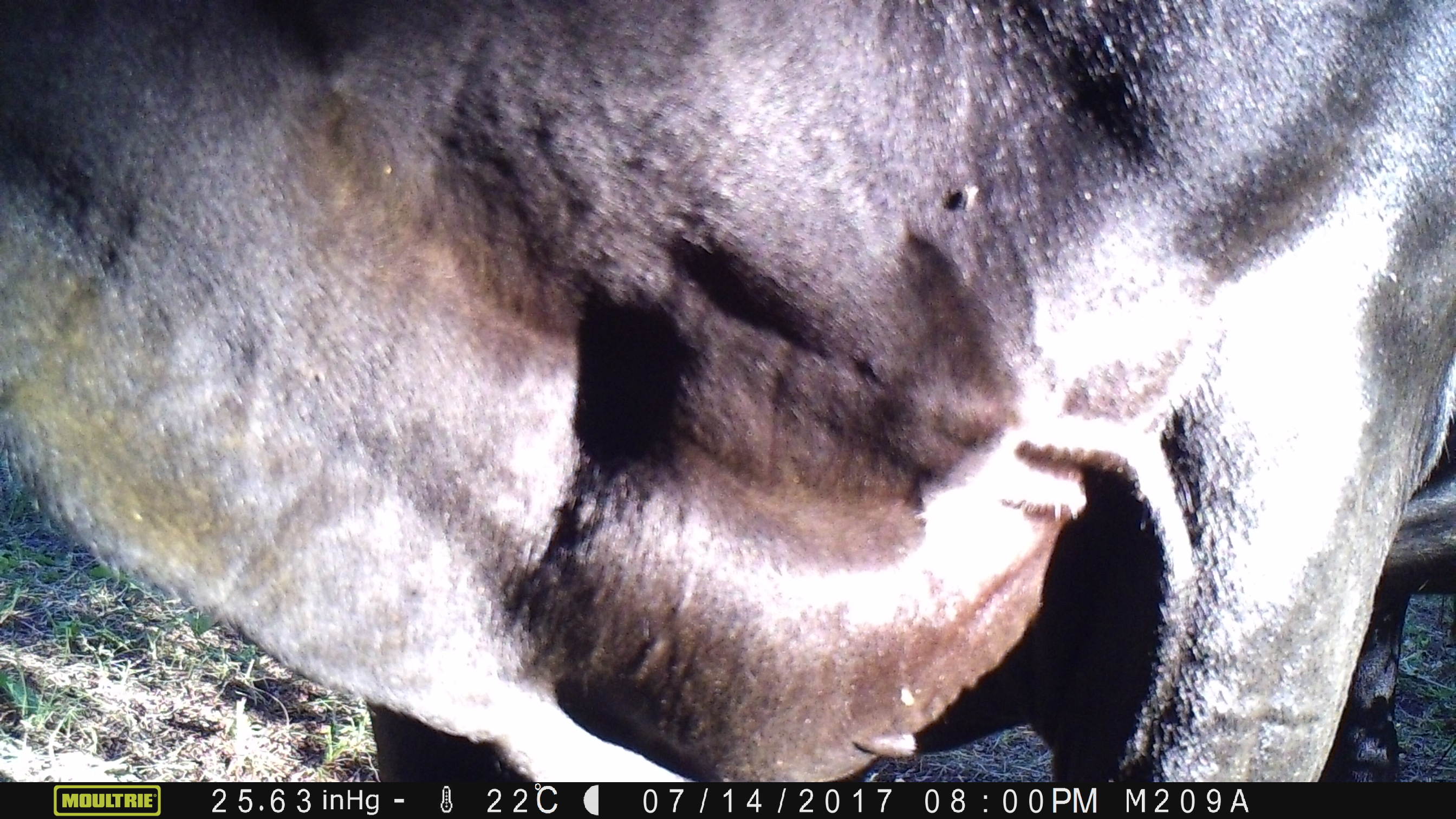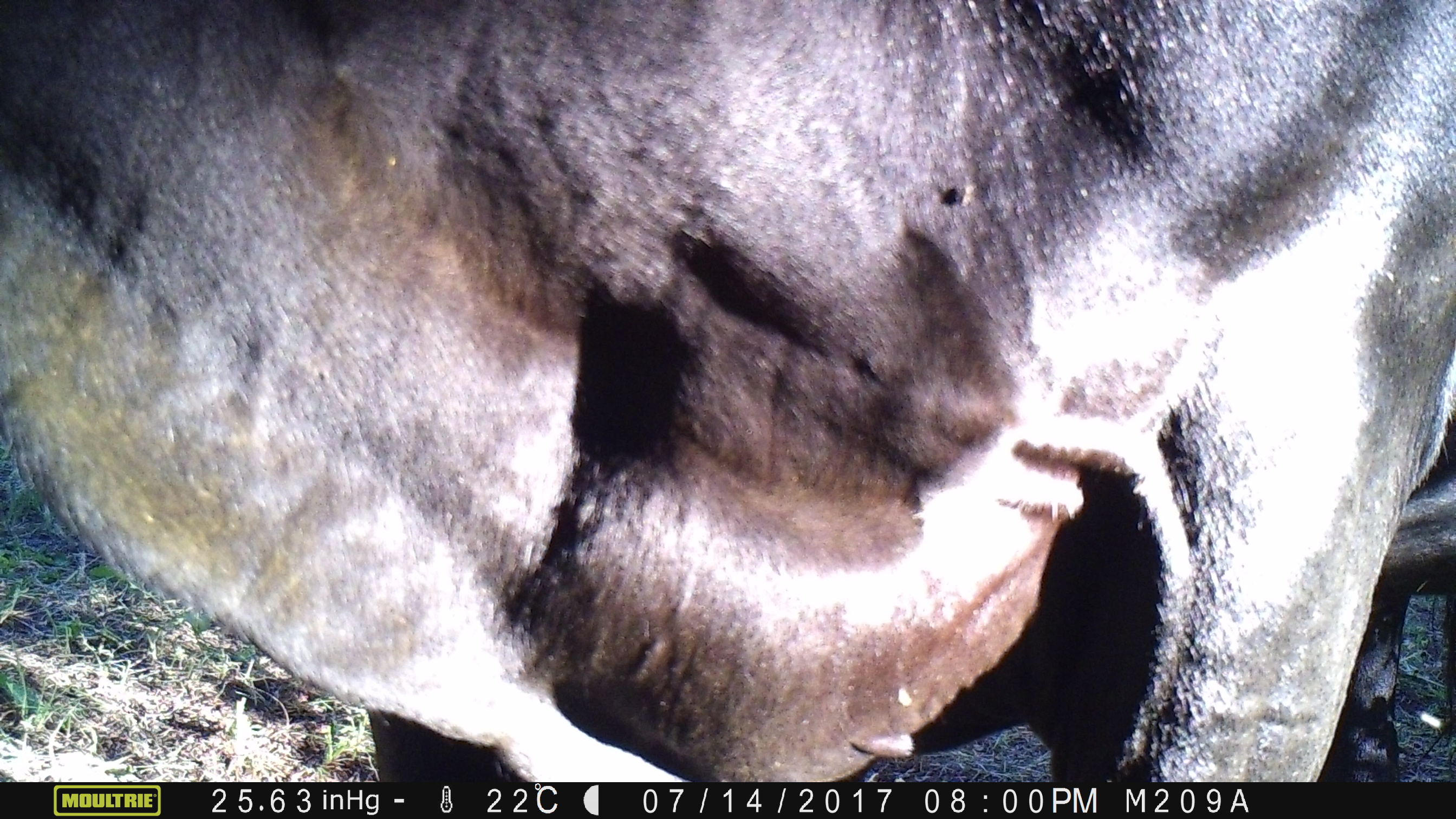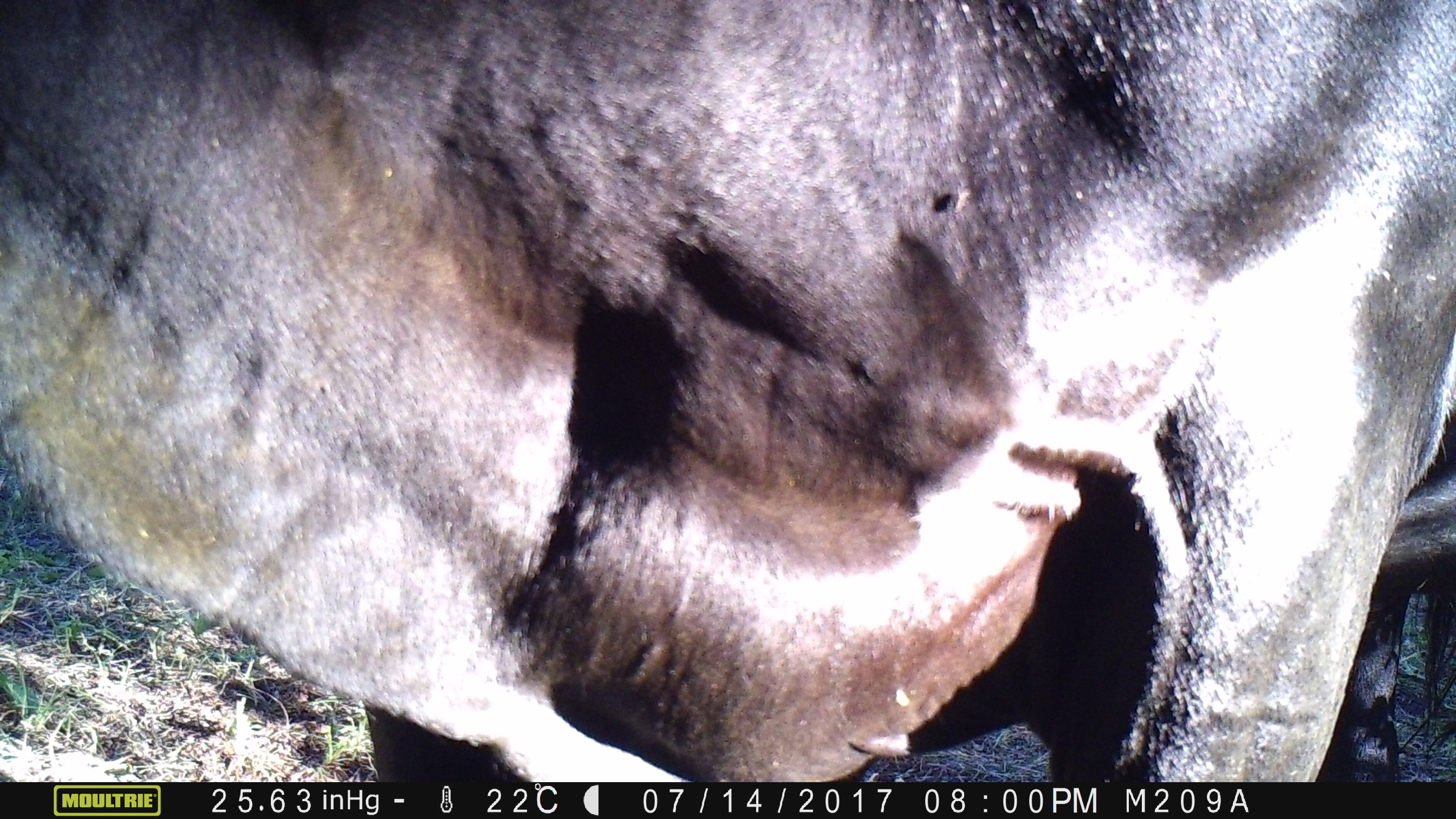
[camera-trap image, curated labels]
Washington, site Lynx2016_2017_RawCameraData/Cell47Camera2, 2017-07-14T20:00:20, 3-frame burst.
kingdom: Animalia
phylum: Chordata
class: Mammalia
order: Artiodactyla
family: Bovidae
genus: Bos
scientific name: Bos taurus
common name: domestic cattle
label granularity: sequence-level